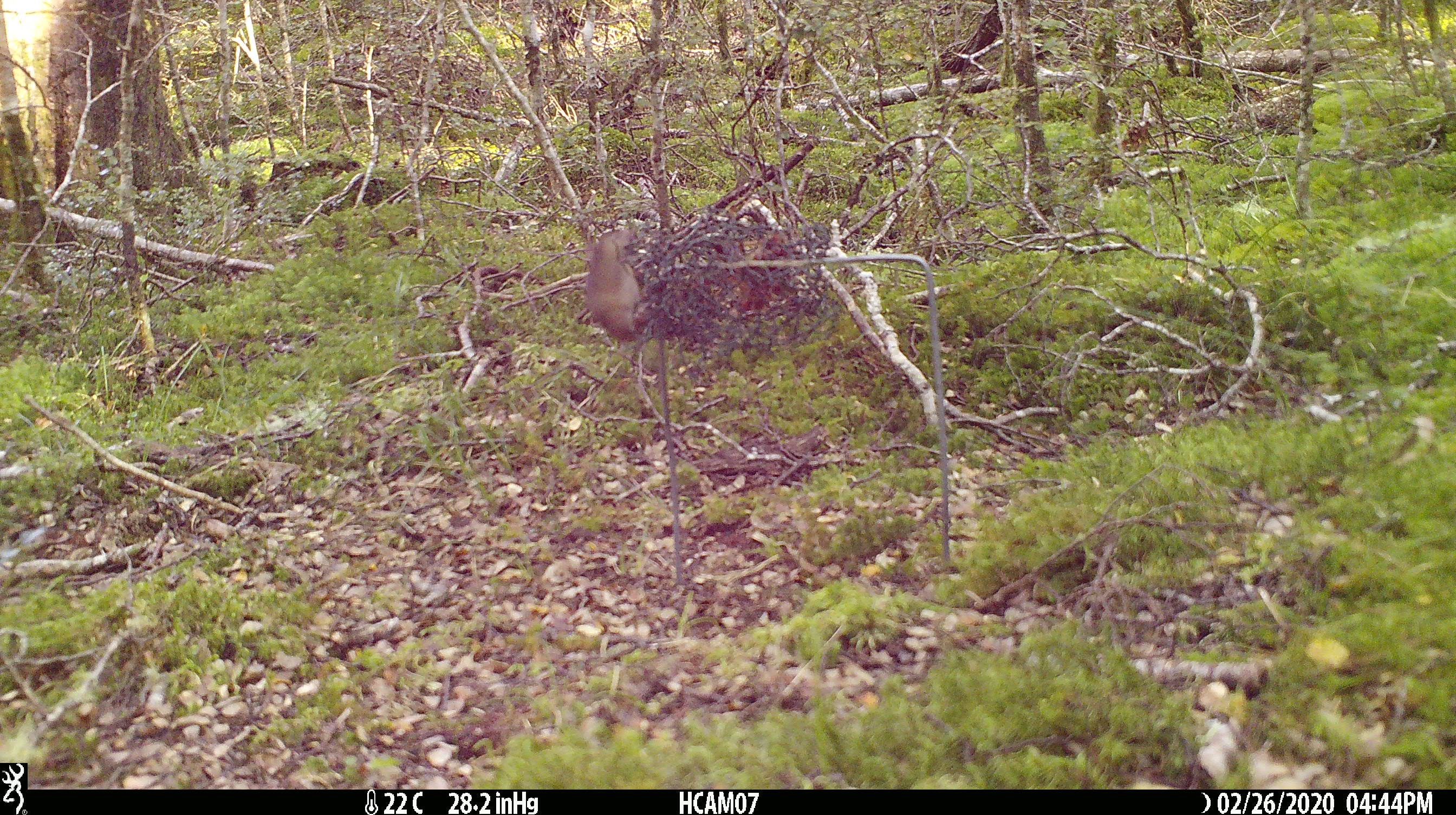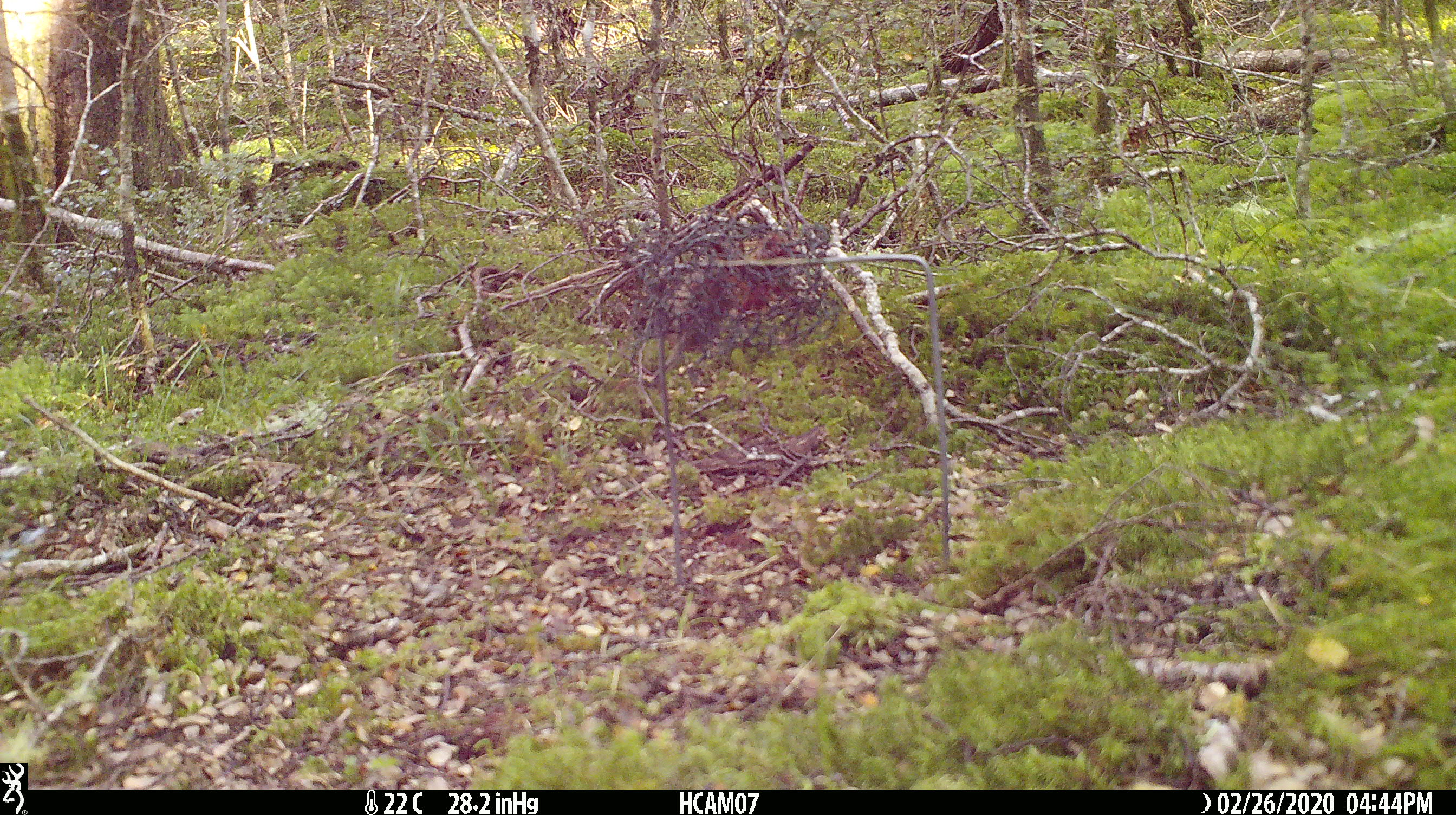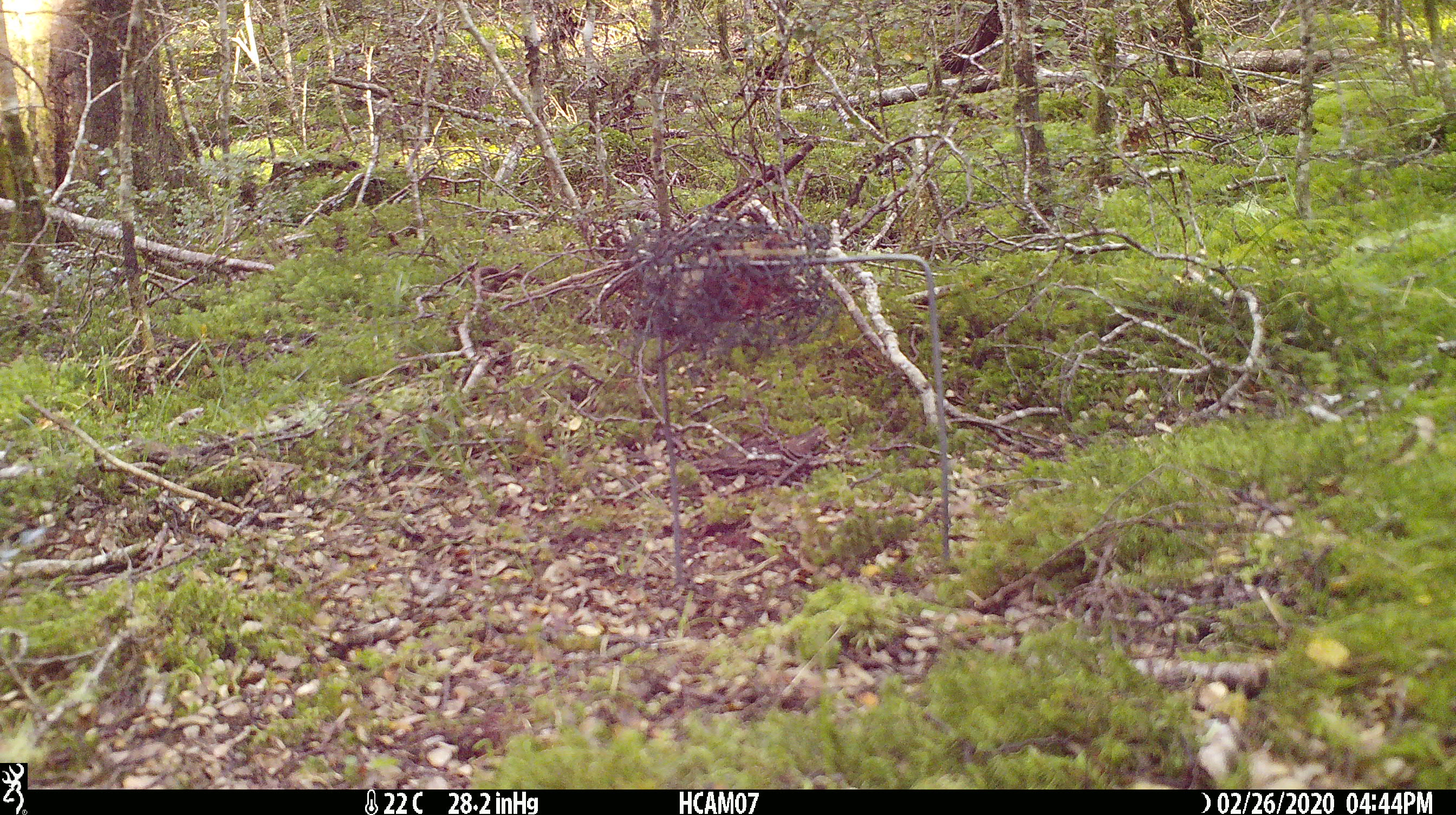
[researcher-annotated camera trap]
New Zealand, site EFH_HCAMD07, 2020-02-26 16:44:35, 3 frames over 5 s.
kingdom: Animalia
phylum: Chordata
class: Mammalia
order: Rodentia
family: Muridae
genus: Mus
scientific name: Mus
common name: mouse